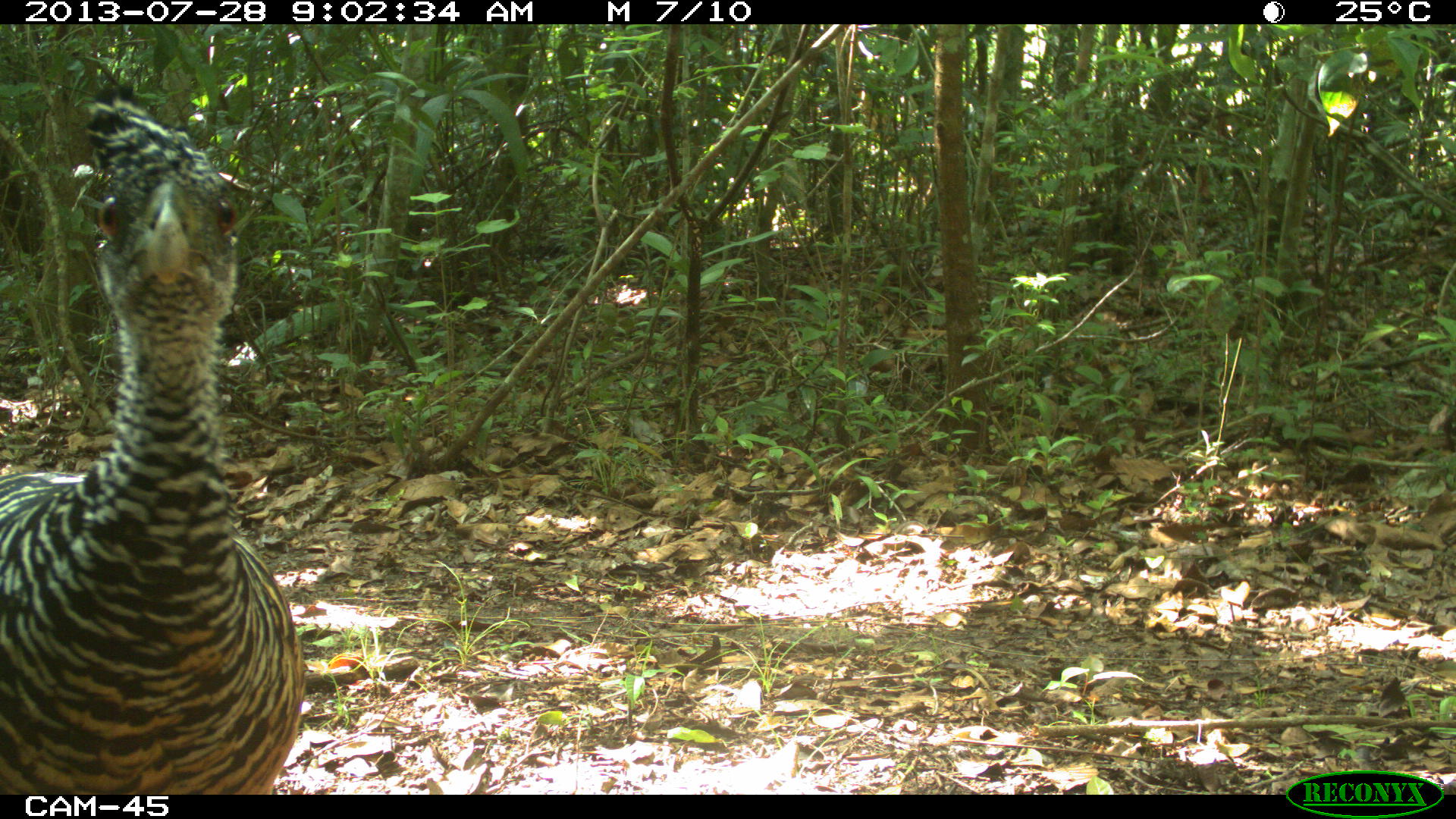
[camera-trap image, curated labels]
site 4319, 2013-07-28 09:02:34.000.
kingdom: Animalia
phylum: Chordata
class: Aves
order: Galliformes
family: Cracidae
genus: Crax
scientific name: Crax rubra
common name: great curassow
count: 1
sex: female